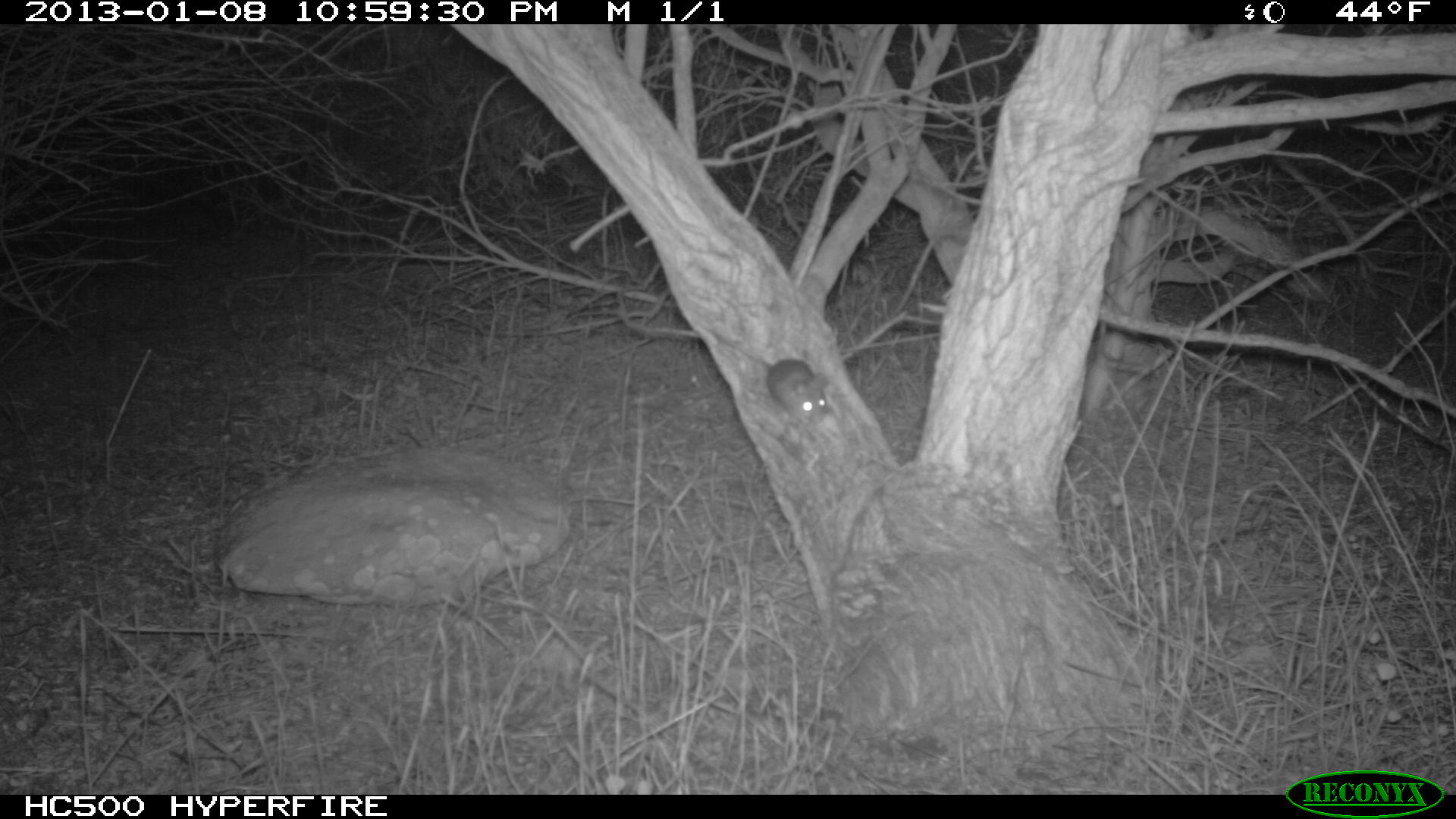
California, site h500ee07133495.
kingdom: Animalia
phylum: Chordata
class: Mammalia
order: Rodentia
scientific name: Rodentia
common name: rodent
Rodent (Rodentia).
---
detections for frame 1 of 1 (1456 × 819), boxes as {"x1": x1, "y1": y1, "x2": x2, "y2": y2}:
rodent: {"x1": 708, "y1": 329, "x2": 827, "y2": 424}